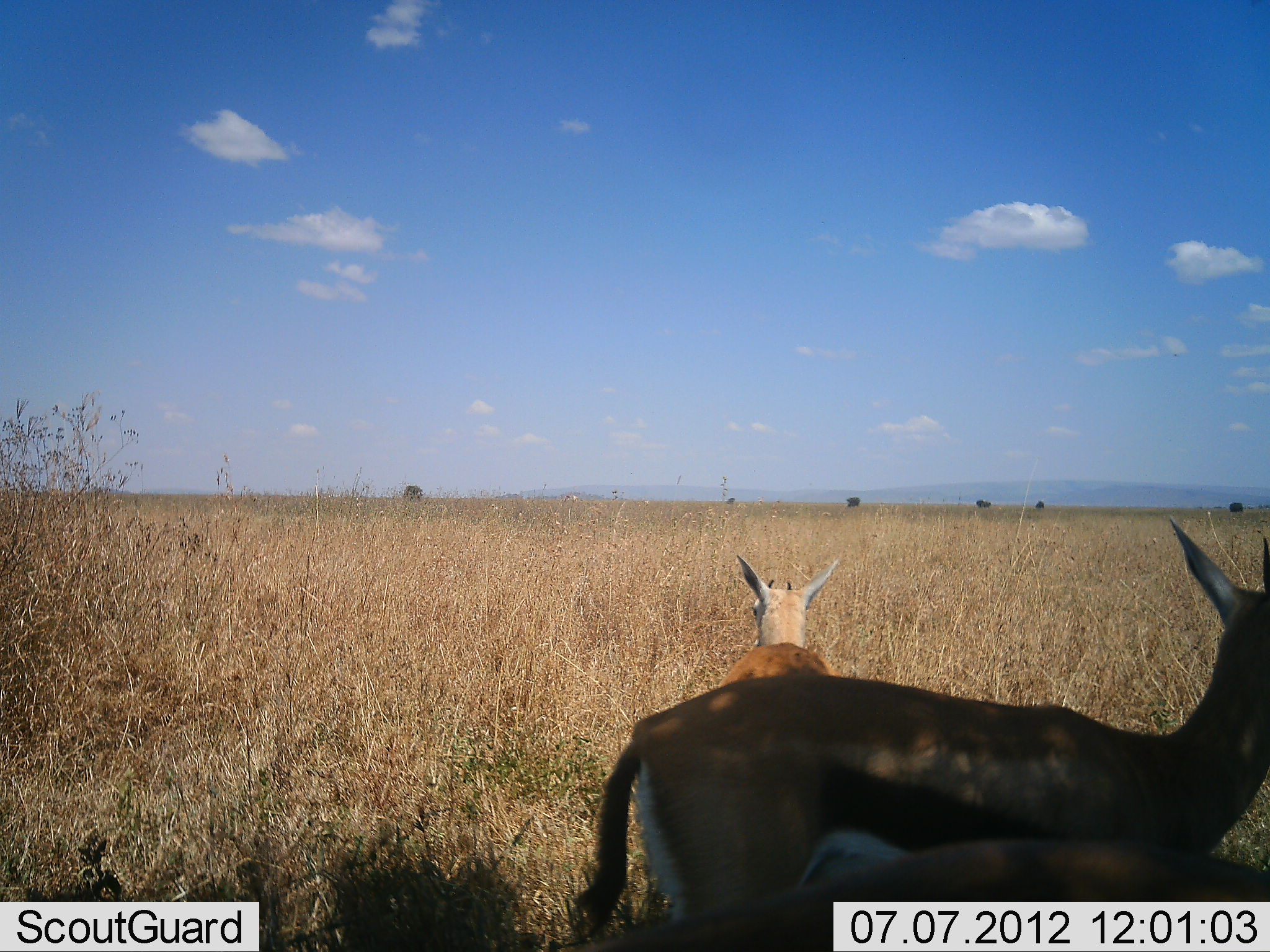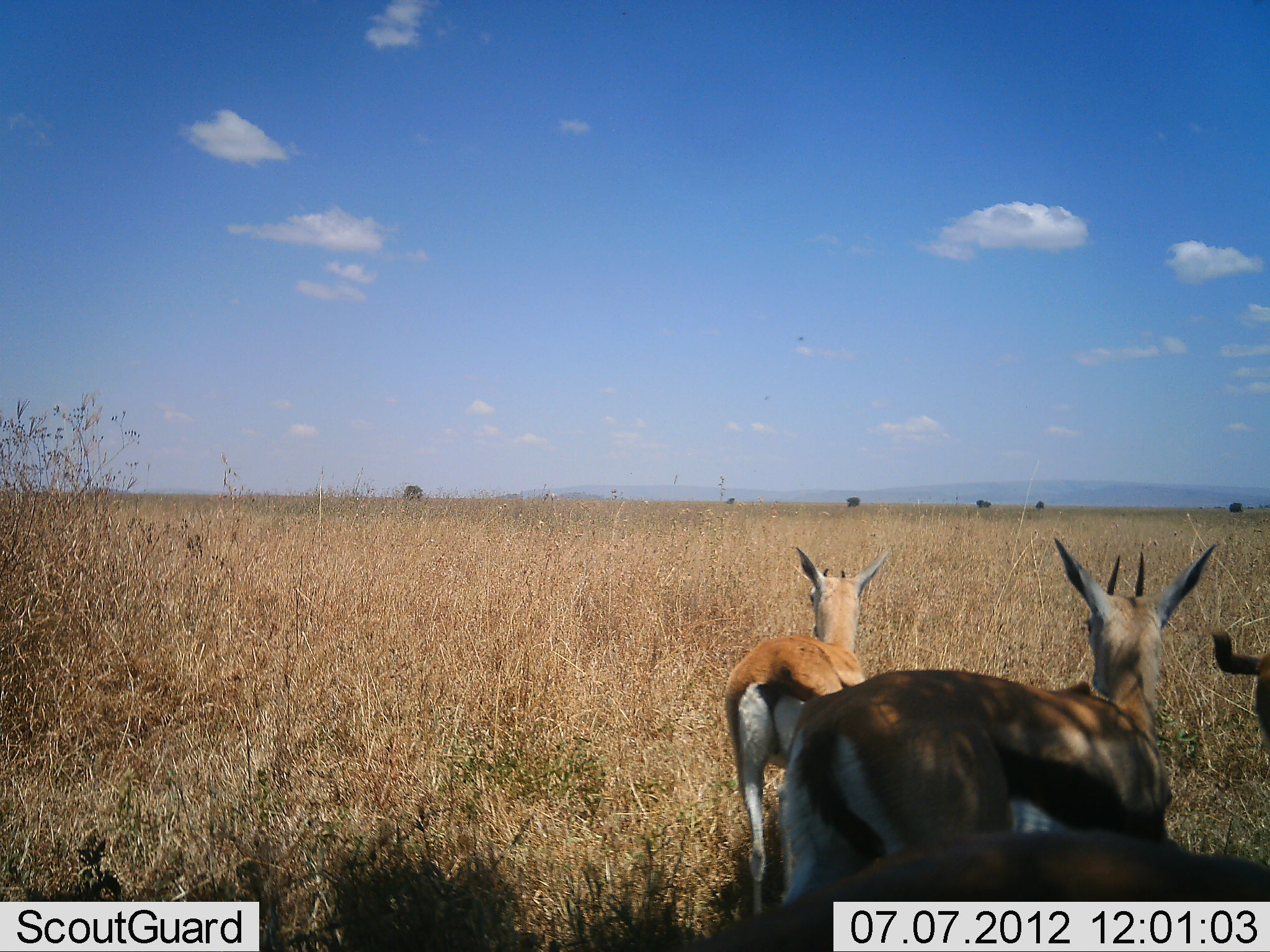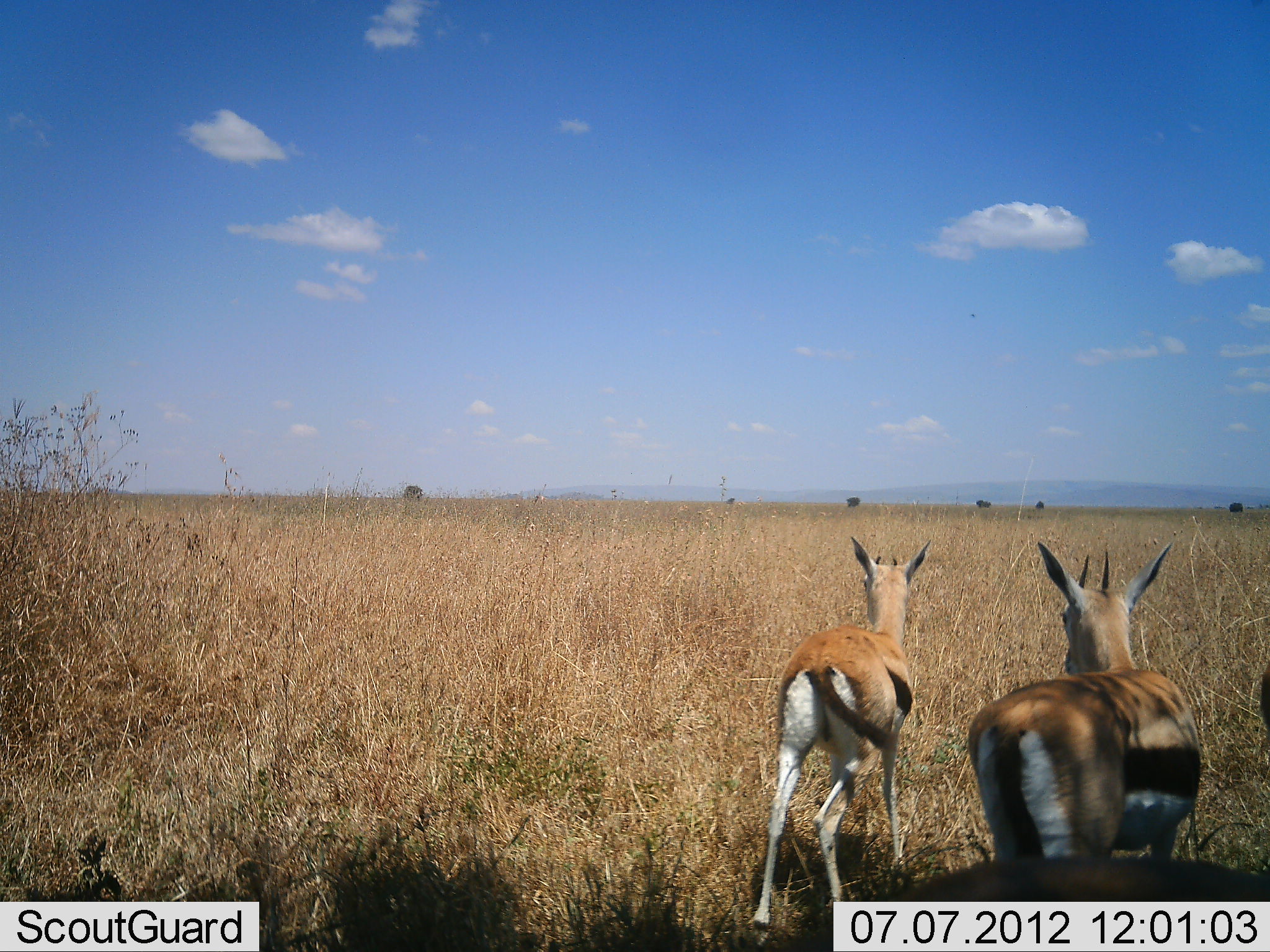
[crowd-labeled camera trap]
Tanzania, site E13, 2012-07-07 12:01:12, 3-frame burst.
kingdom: Animalia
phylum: Chordata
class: Mammalia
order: Artiodactyla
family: Bovidae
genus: Eudorcas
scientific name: Eudorcas thomsonii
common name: thomson's gazelle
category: gazellethomsons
Gazellethomsons (thomson's gazelle) (Eudorcas thomsonii), count 3. Behavior (volunteer vote fractions): standing 60%, resting 10%, moving 50%, interacting 0%. Young present (vote fraction): 20%. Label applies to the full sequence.